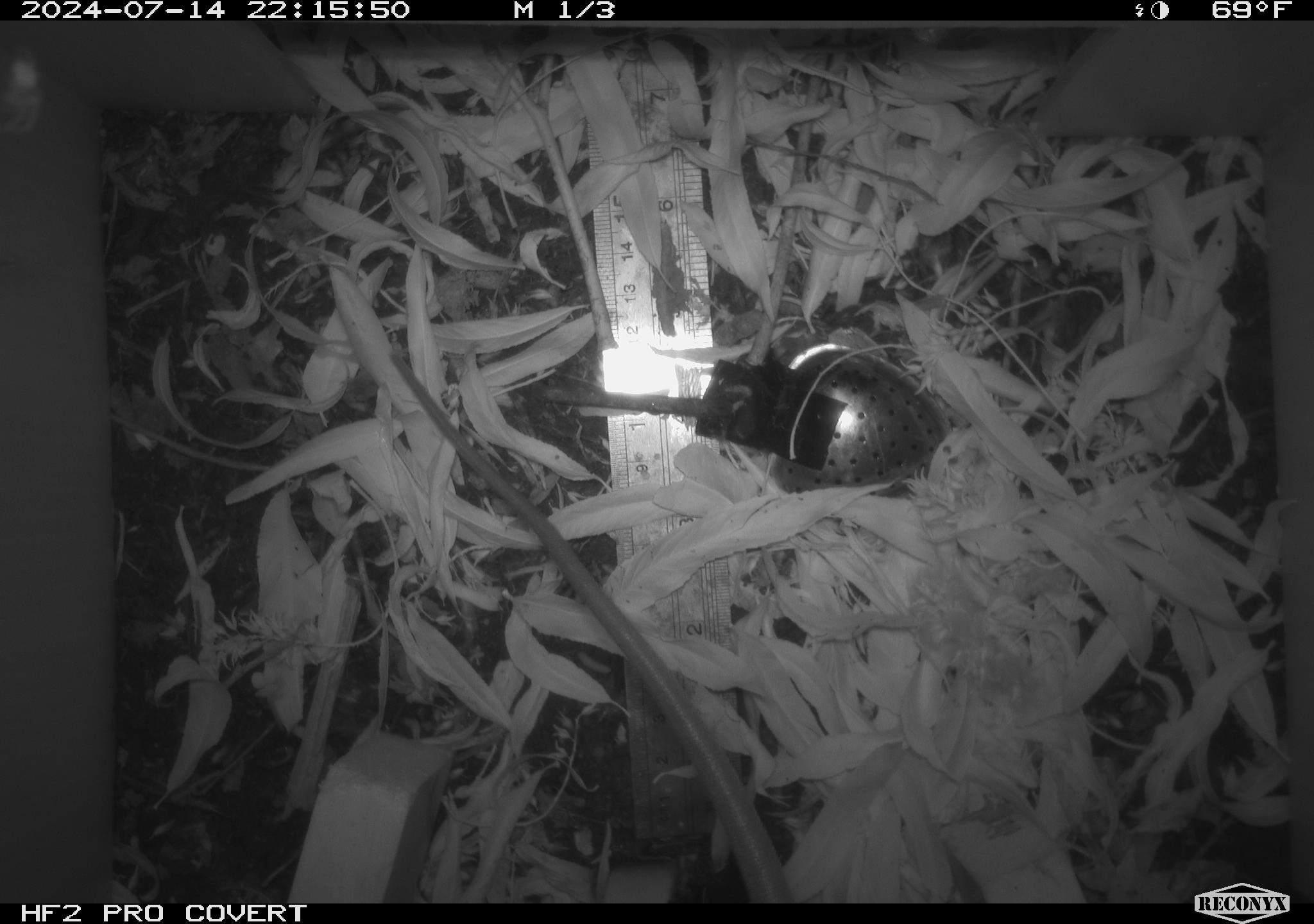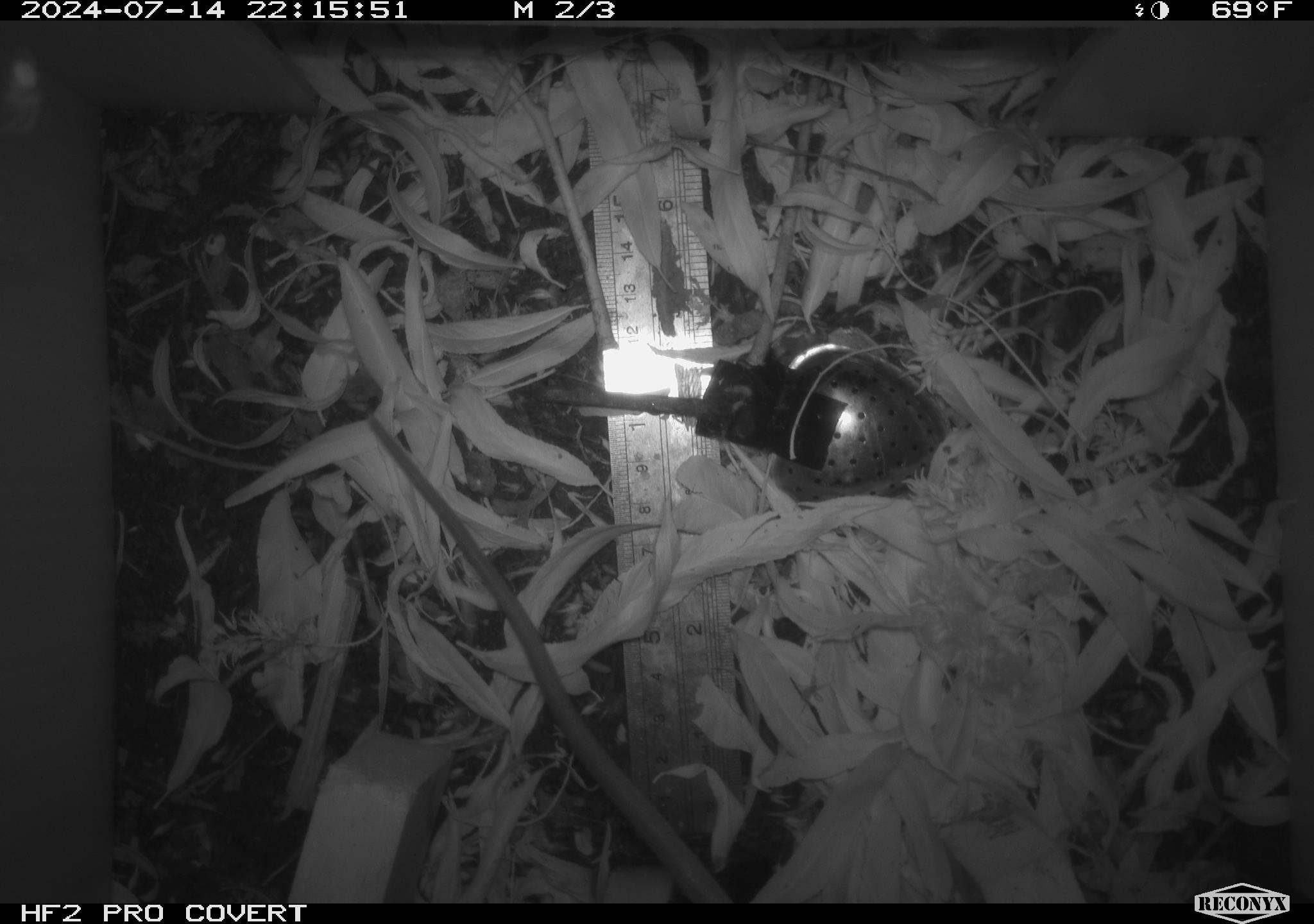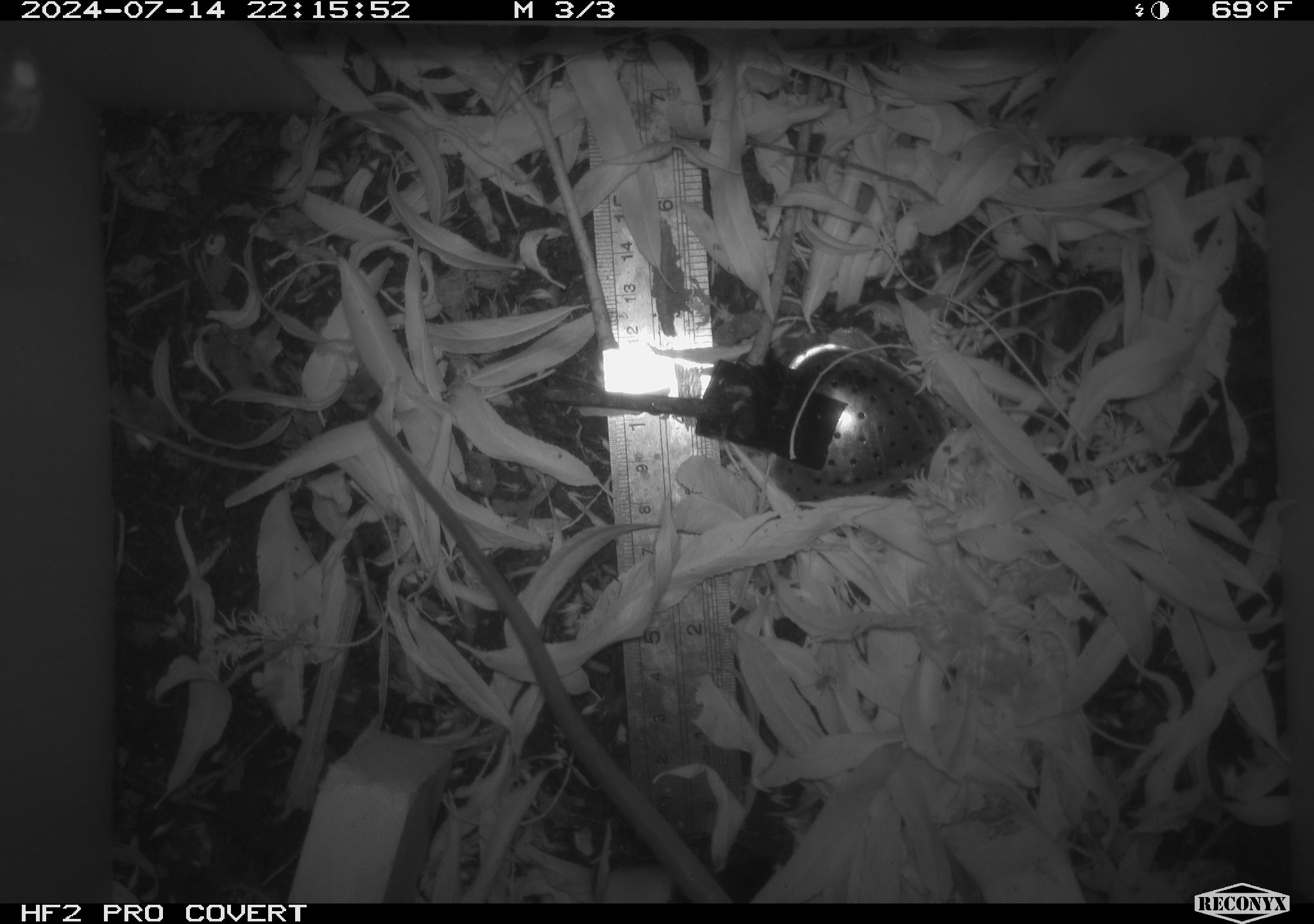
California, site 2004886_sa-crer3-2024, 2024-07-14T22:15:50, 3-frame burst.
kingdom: Animalia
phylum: Chordata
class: Mammalia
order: Rodentia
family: Muridae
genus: Rattus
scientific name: Rattus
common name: rat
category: rattus species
Rattus species (rat) (Rattus).